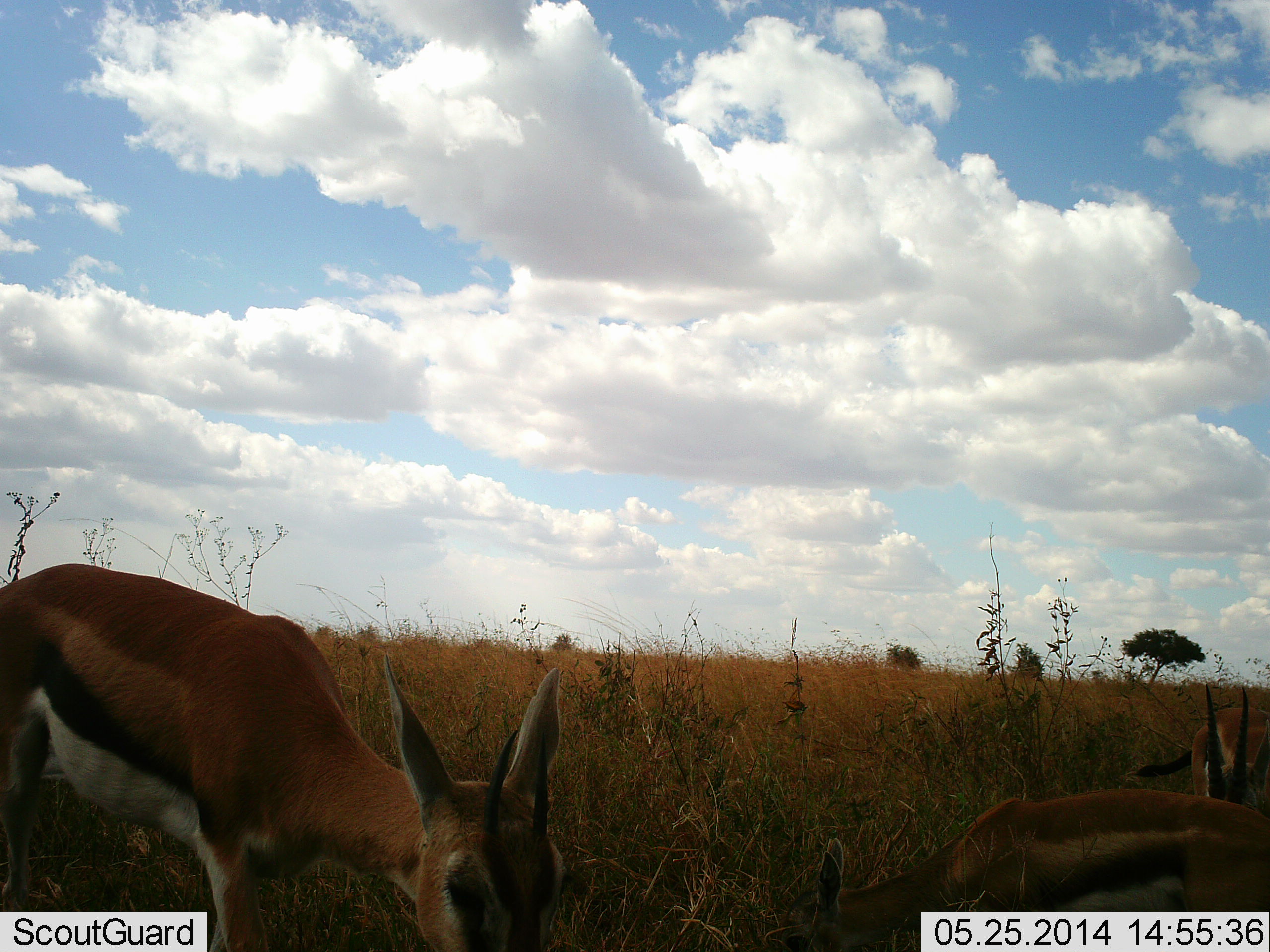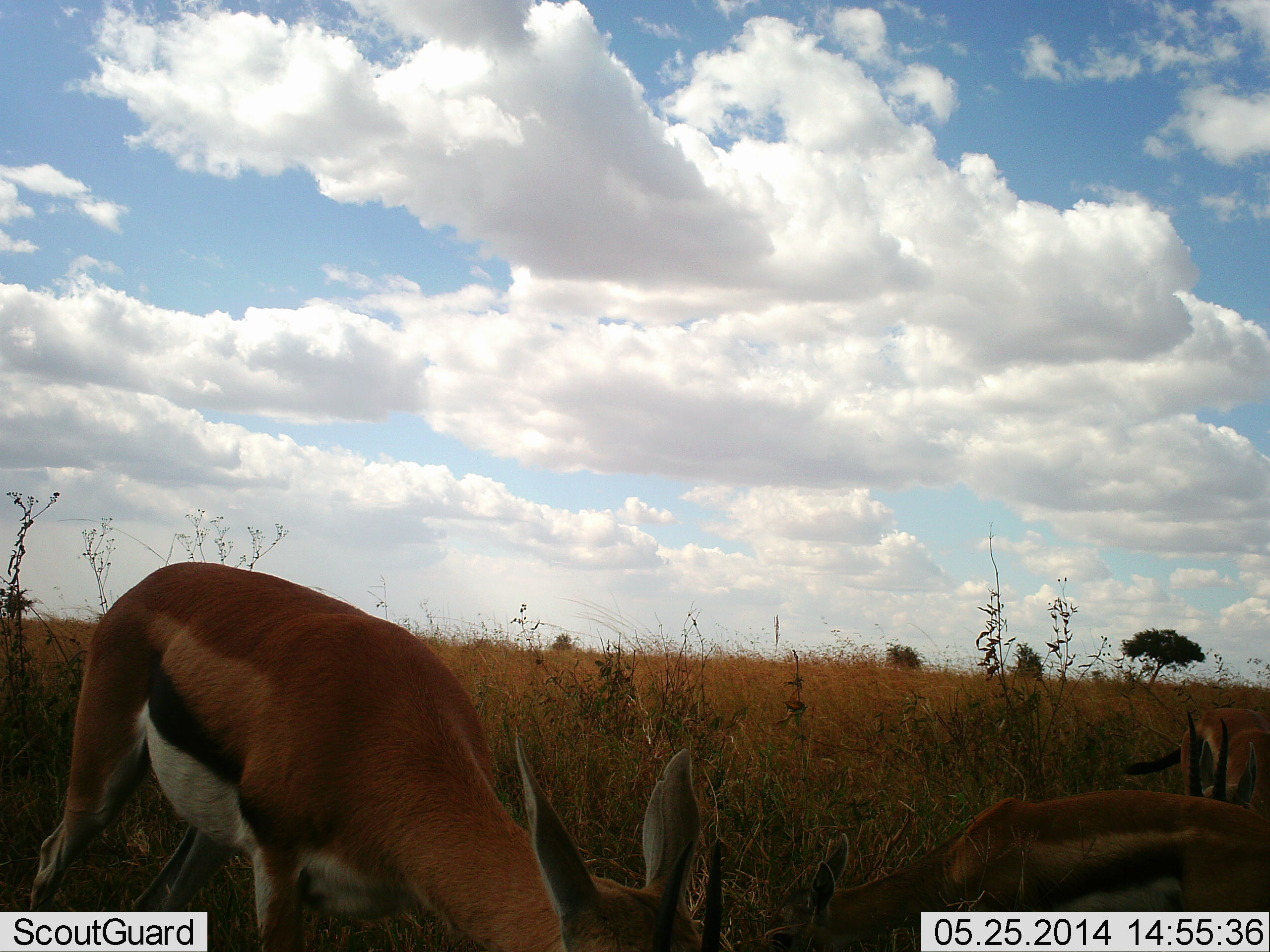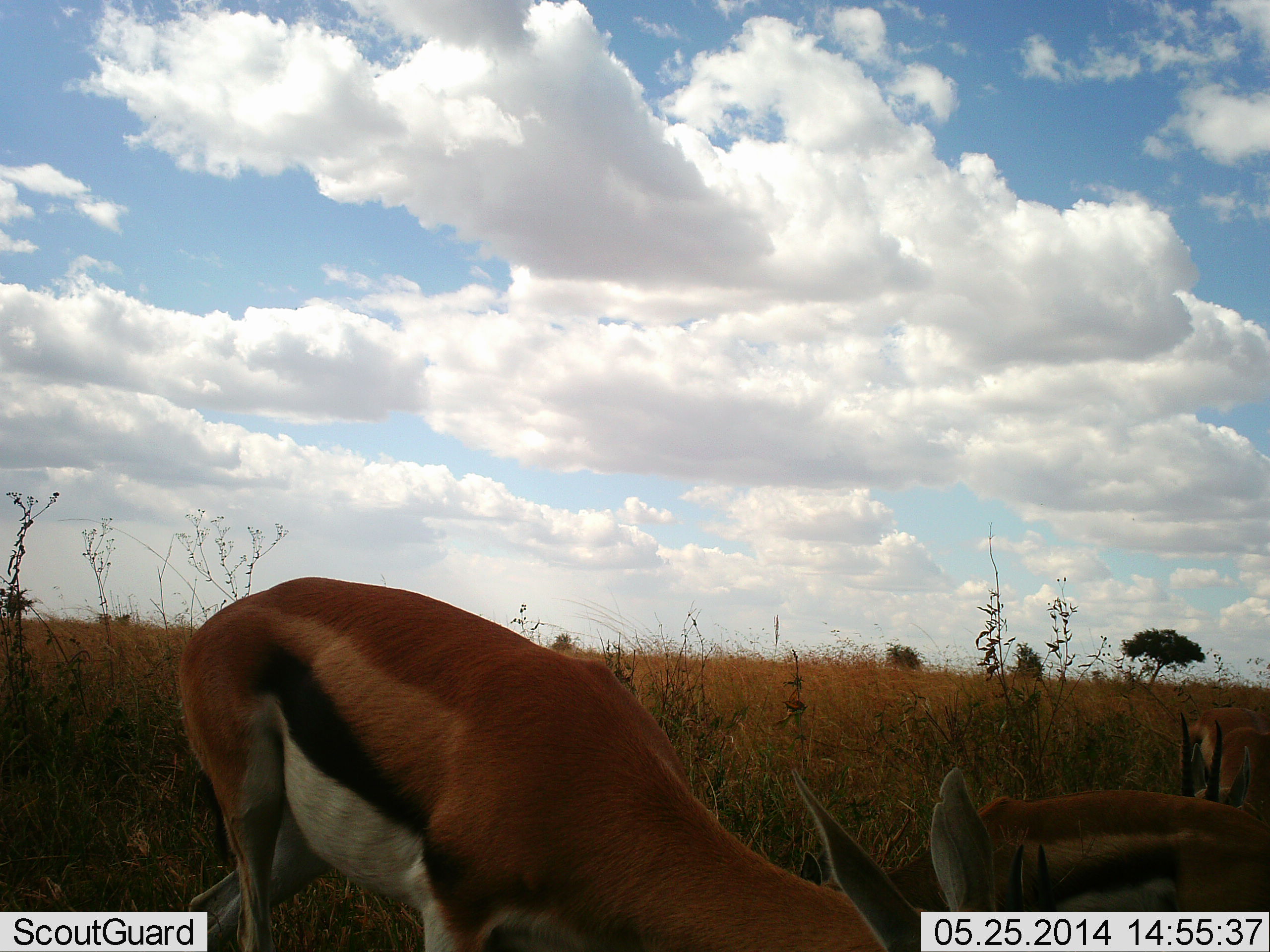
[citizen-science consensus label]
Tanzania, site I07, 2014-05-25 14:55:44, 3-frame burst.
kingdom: Animalia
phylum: Chordata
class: Mammalia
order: Artiodactyla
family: Bovidae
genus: Eudorcas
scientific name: Eudorcas thomsonii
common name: thomson's gazelle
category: gazellethomsons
Gazellethomsons (thomson's gazelle) (Eudorcas thomsonii), count 3. Behavior (volunteer vote fractions): standing 20%, resting 0%, moving 0%, interacting 10%. Young present (vote fraction): 0%. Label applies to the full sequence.